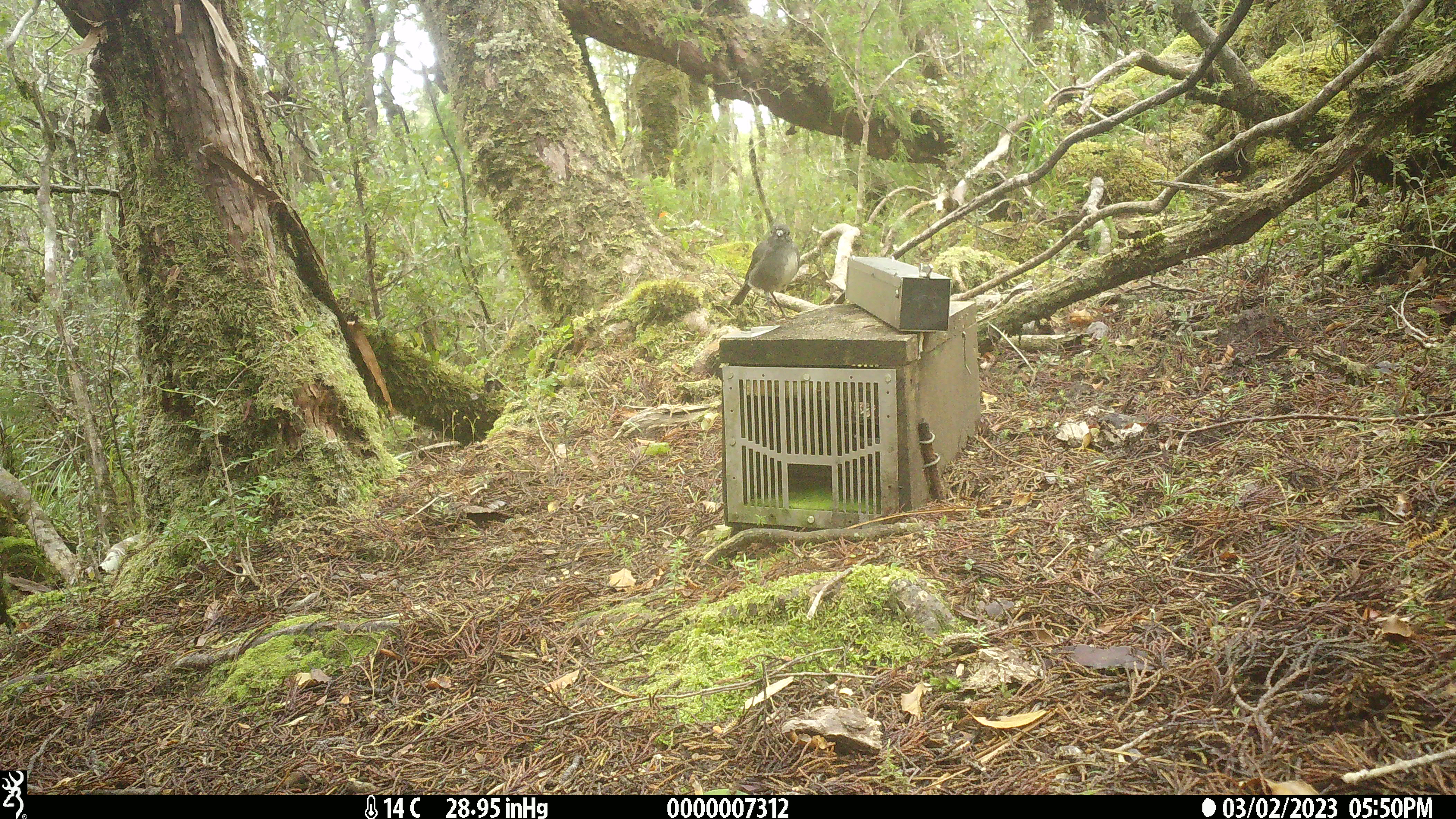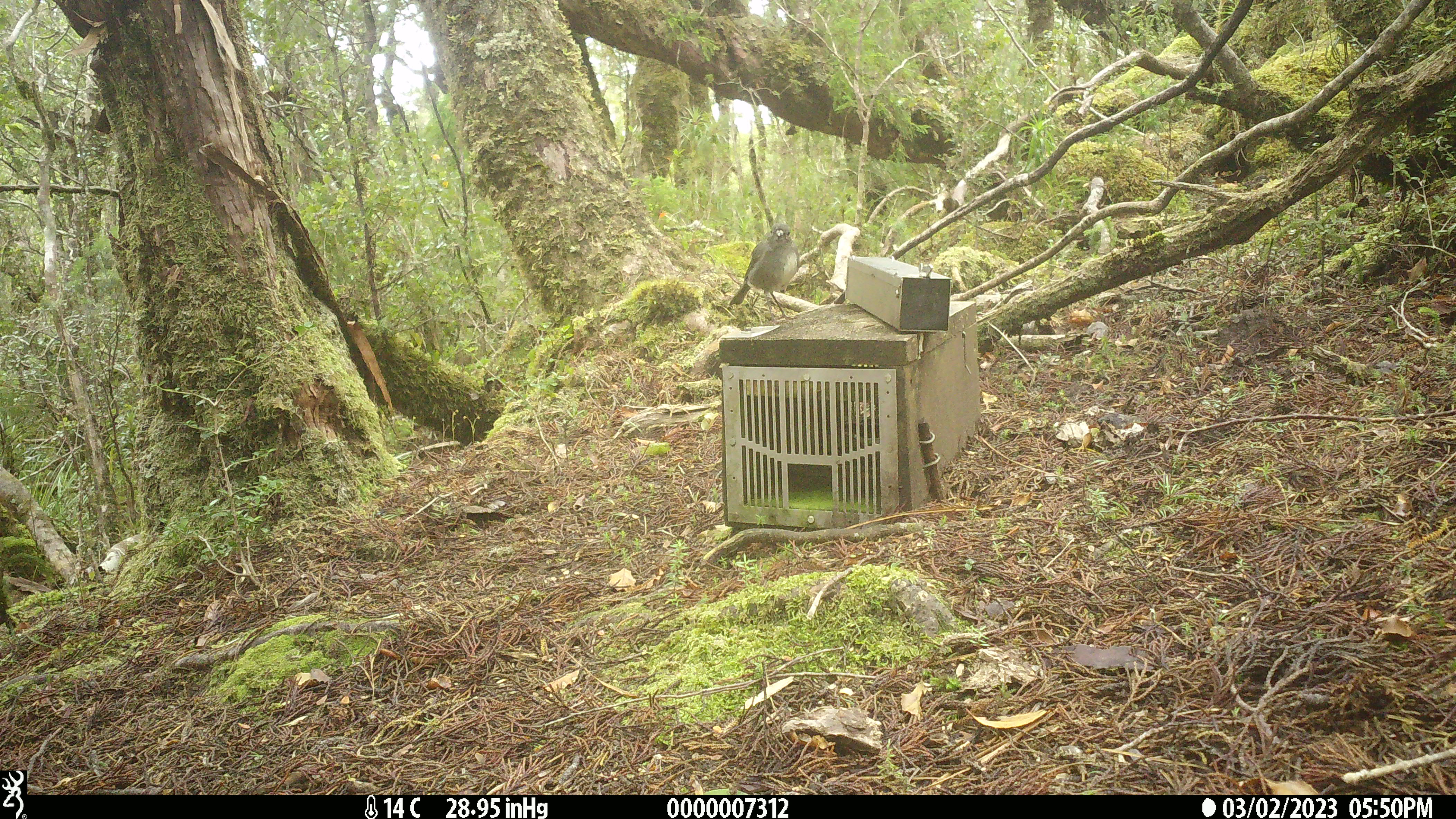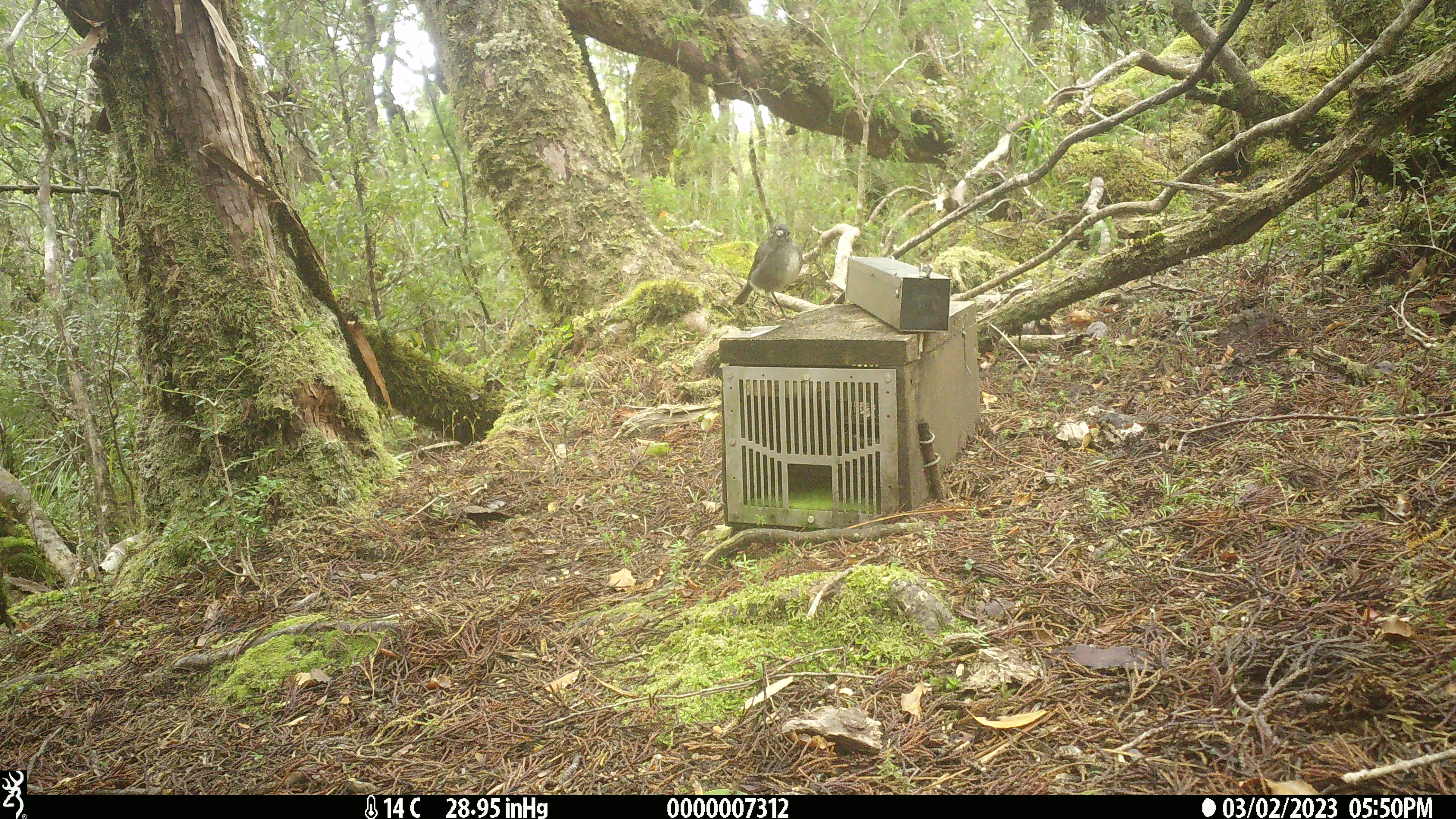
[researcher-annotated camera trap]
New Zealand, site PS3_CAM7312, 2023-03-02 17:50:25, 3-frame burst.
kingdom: Animalia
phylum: Chordata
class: Aves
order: Passeriformes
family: Petroicidae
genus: Petroica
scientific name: Petroica australis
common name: new zealand robin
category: robin